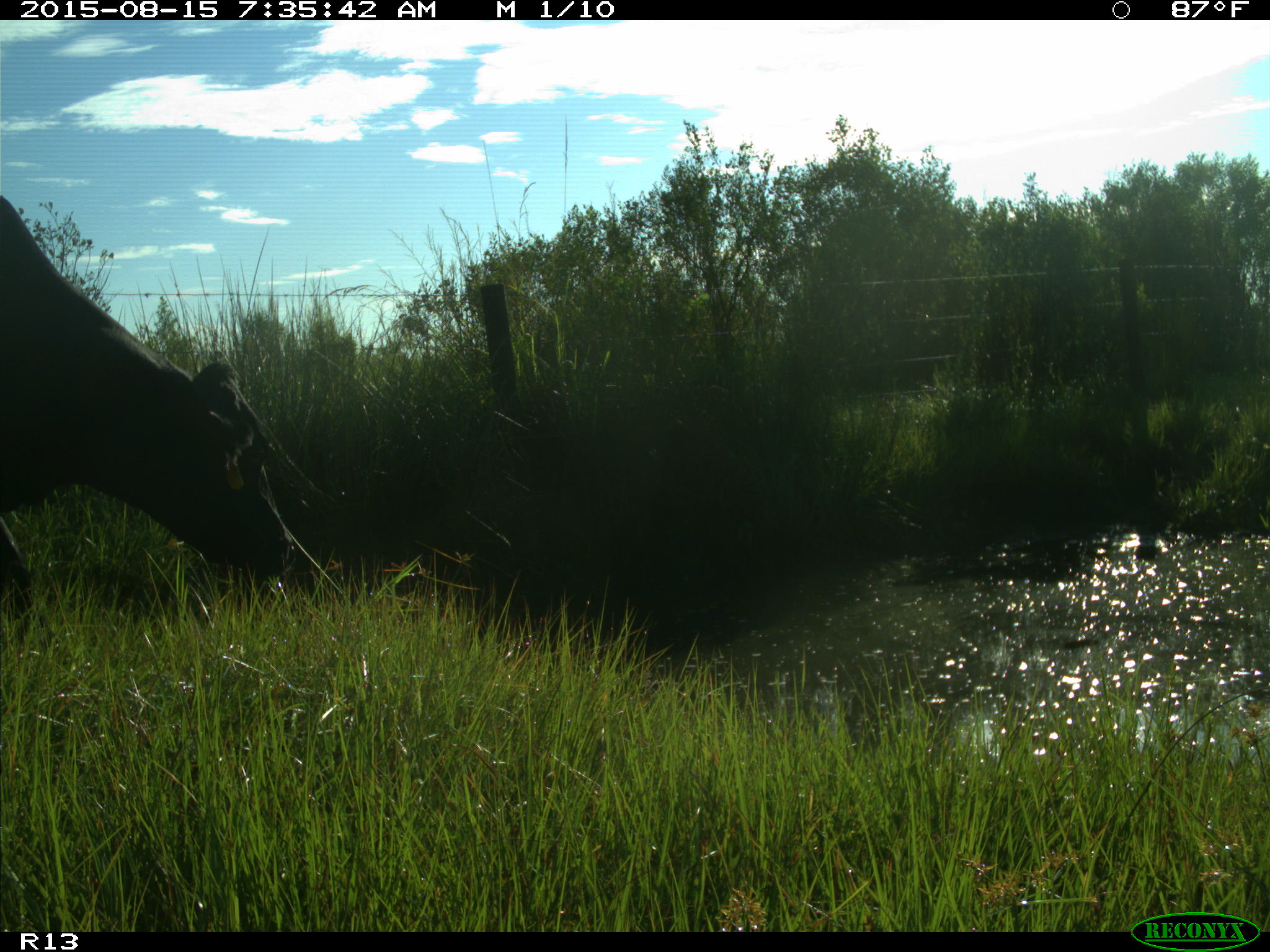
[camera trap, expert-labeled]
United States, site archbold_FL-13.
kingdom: Animalia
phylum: Chordata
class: Mammalia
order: Artiodactyla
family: Bovidae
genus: Bos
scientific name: Bos taurus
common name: domestic cow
Bos taurus (domestic cow).